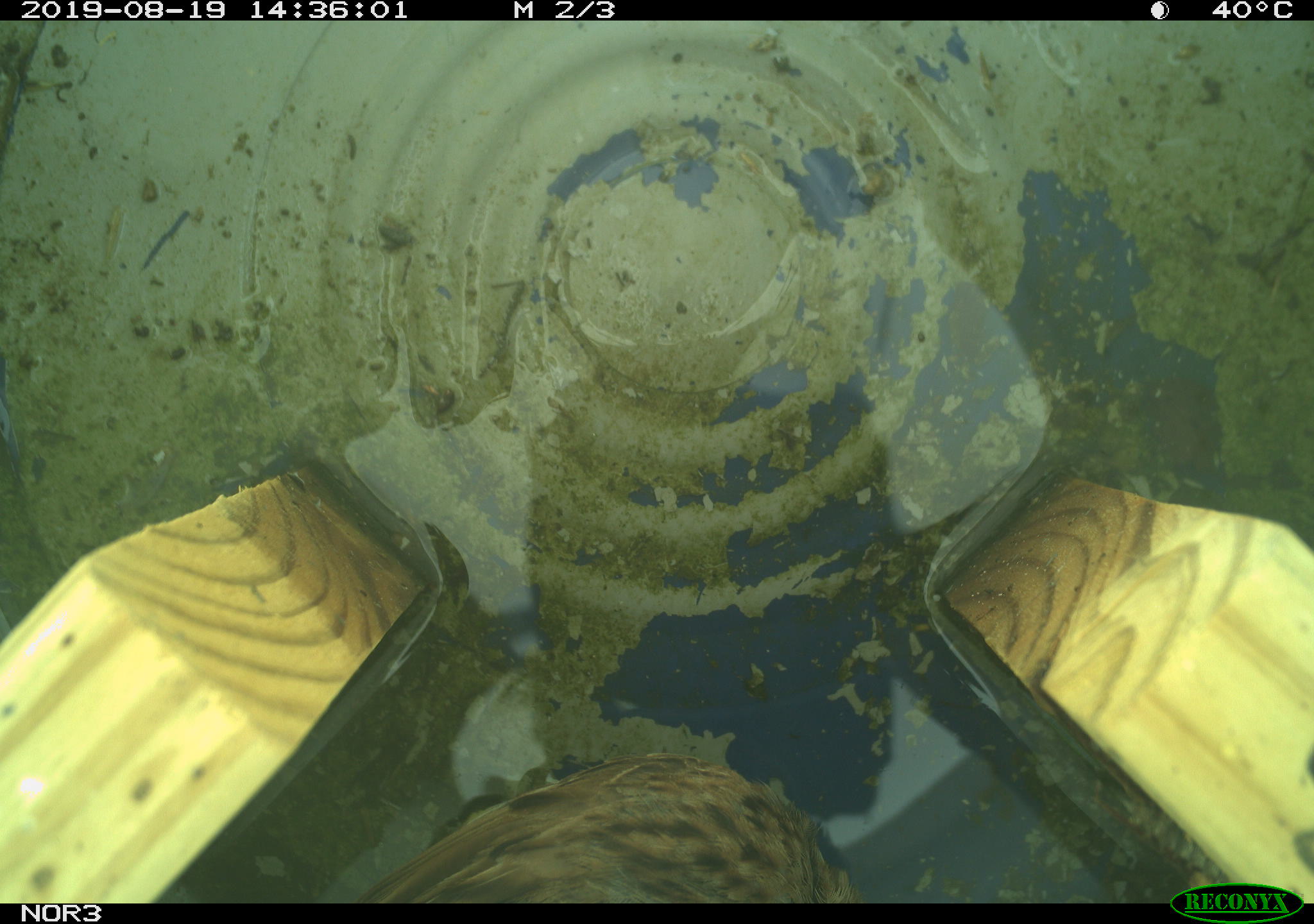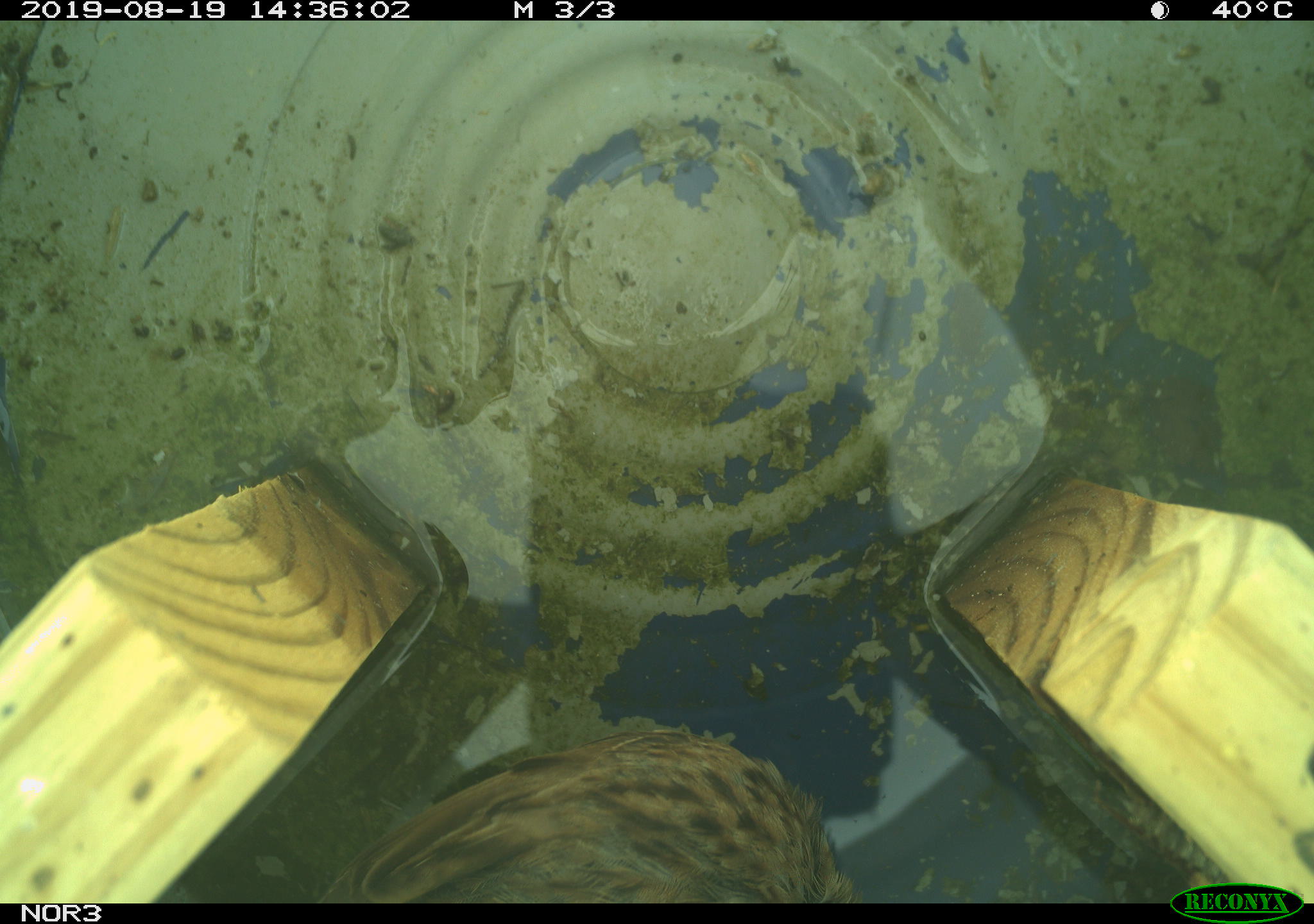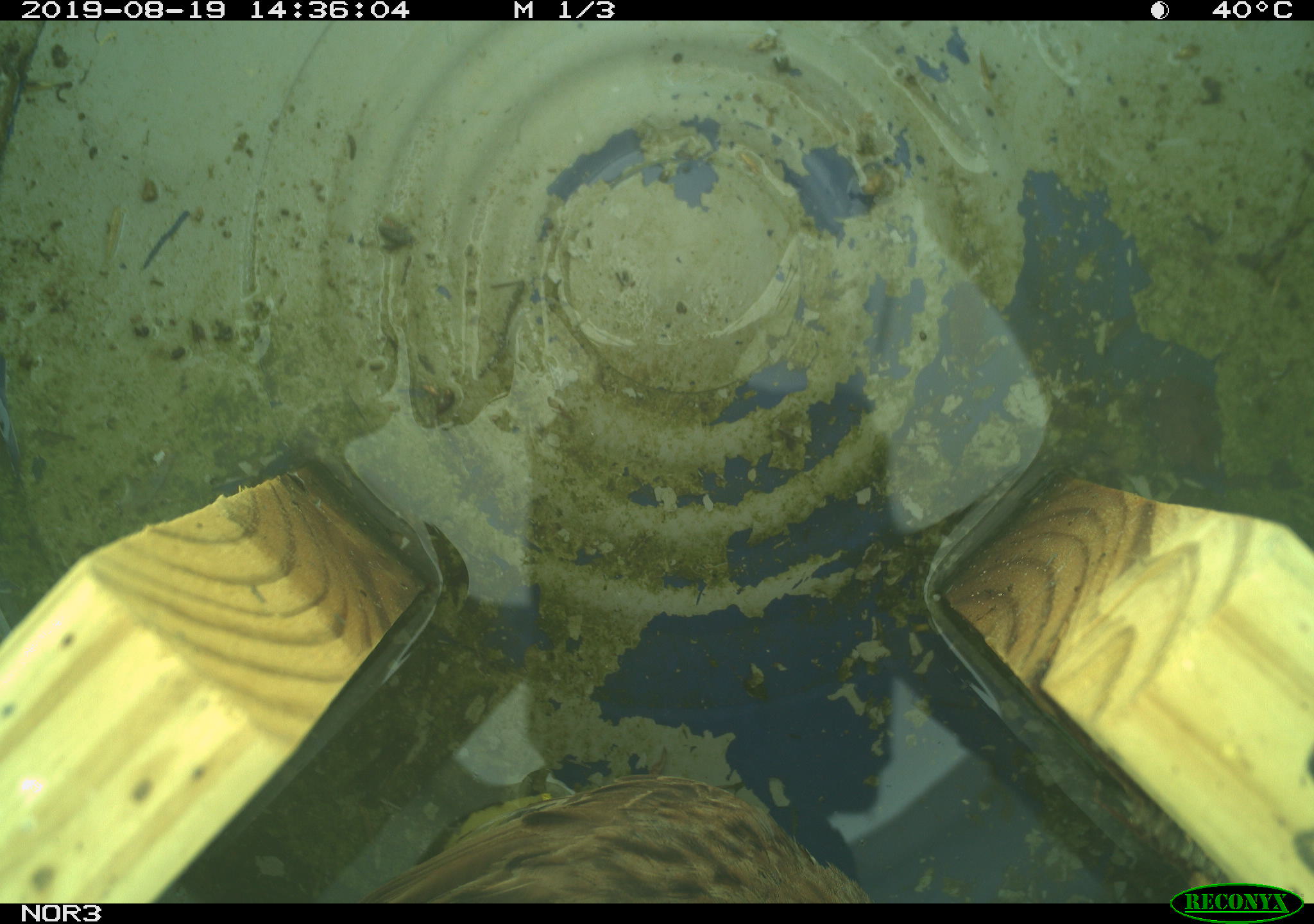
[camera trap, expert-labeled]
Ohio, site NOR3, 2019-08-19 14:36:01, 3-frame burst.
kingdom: Animalia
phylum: Chordata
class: Aves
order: Passeriformes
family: Passerellidae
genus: Melospiza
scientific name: Melospiza melodia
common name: song sparrow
Song sparrow (Melospiza melodia).